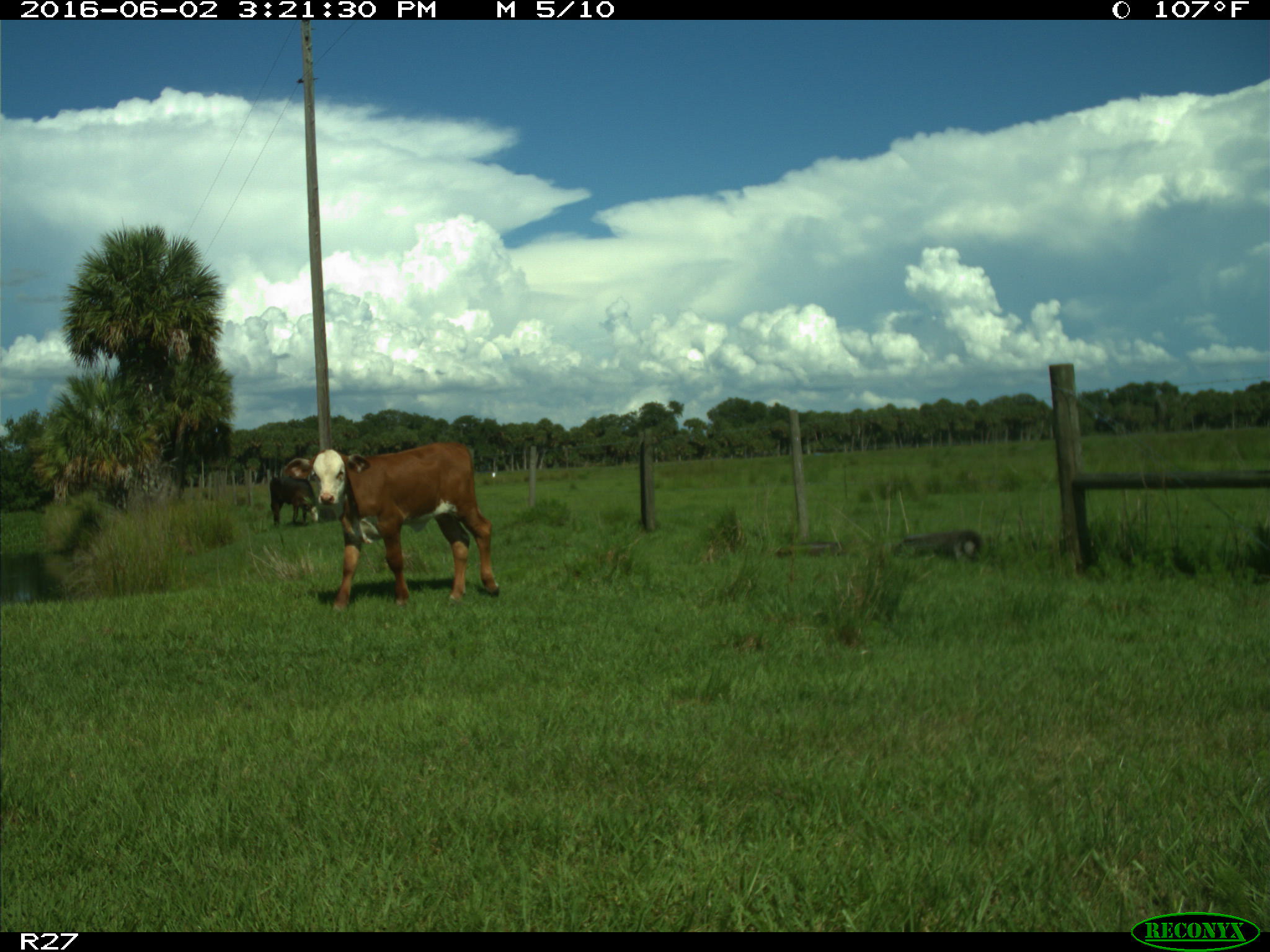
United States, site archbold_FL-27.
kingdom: Animalia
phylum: Chordata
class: Mammalia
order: Artiodactyla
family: Bovidae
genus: Bos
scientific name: Bos taurus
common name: domestic cow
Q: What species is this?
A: Bos taurus (domestic cow).